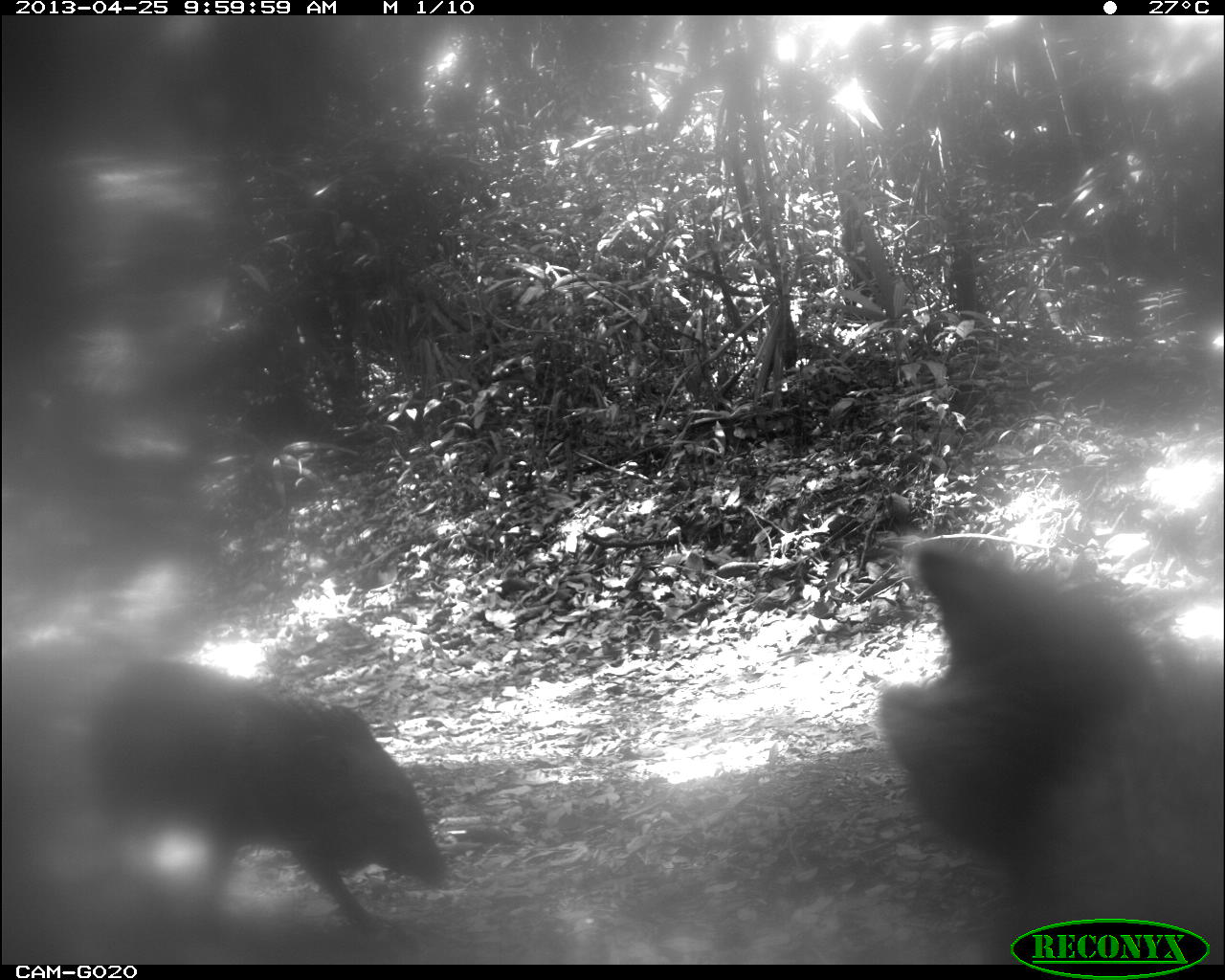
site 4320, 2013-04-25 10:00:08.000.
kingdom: Animalia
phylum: Chordata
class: Mammalia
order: Artiodactyla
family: Tayassuidae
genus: Pecari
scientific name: Pecari tajacu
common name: collared peccary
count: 3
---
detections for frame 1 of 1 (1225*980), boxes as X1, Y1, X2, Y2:
pecari tajacu: 861, 526, 1225, 962; 70, 655, 455, 946